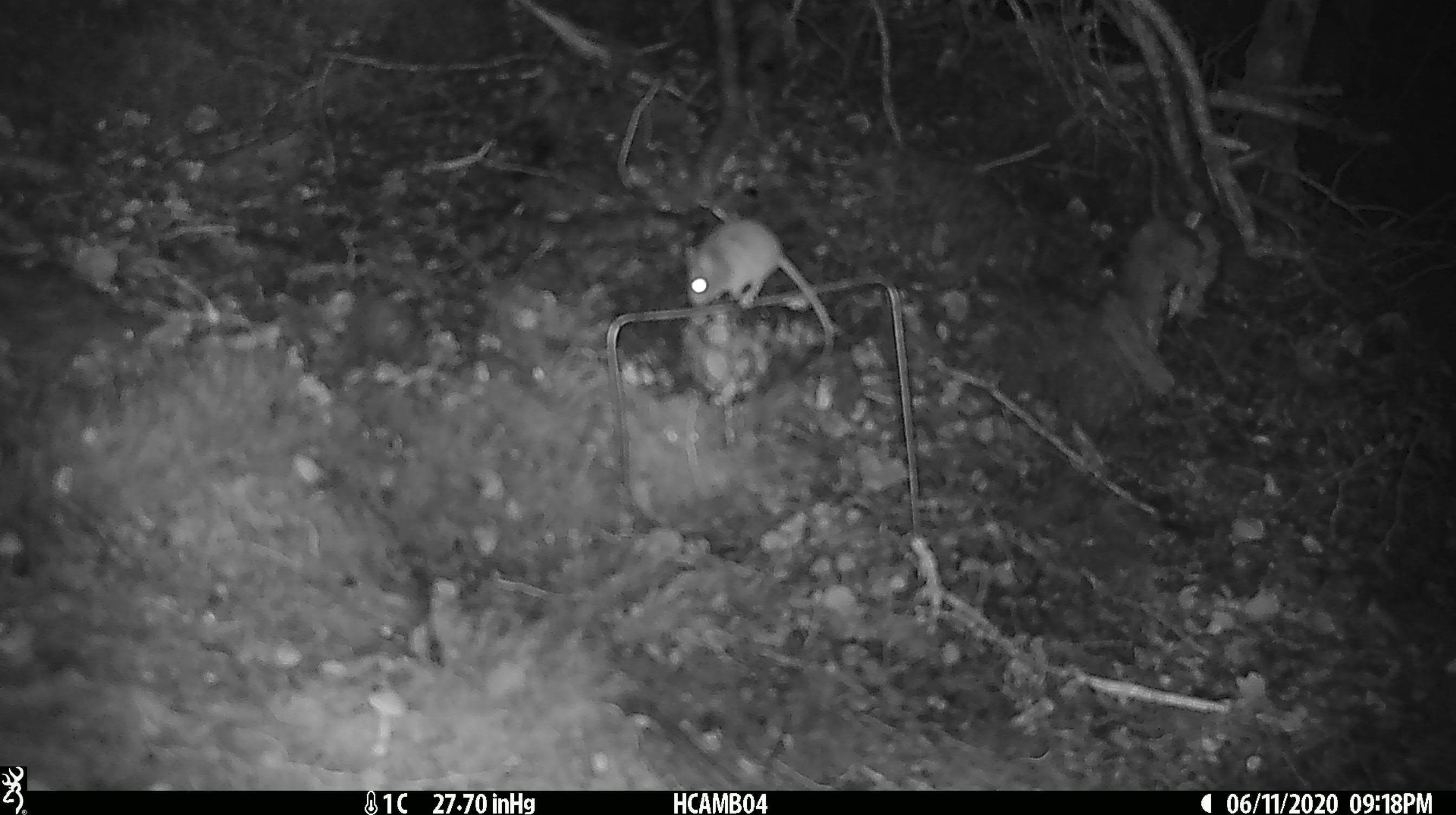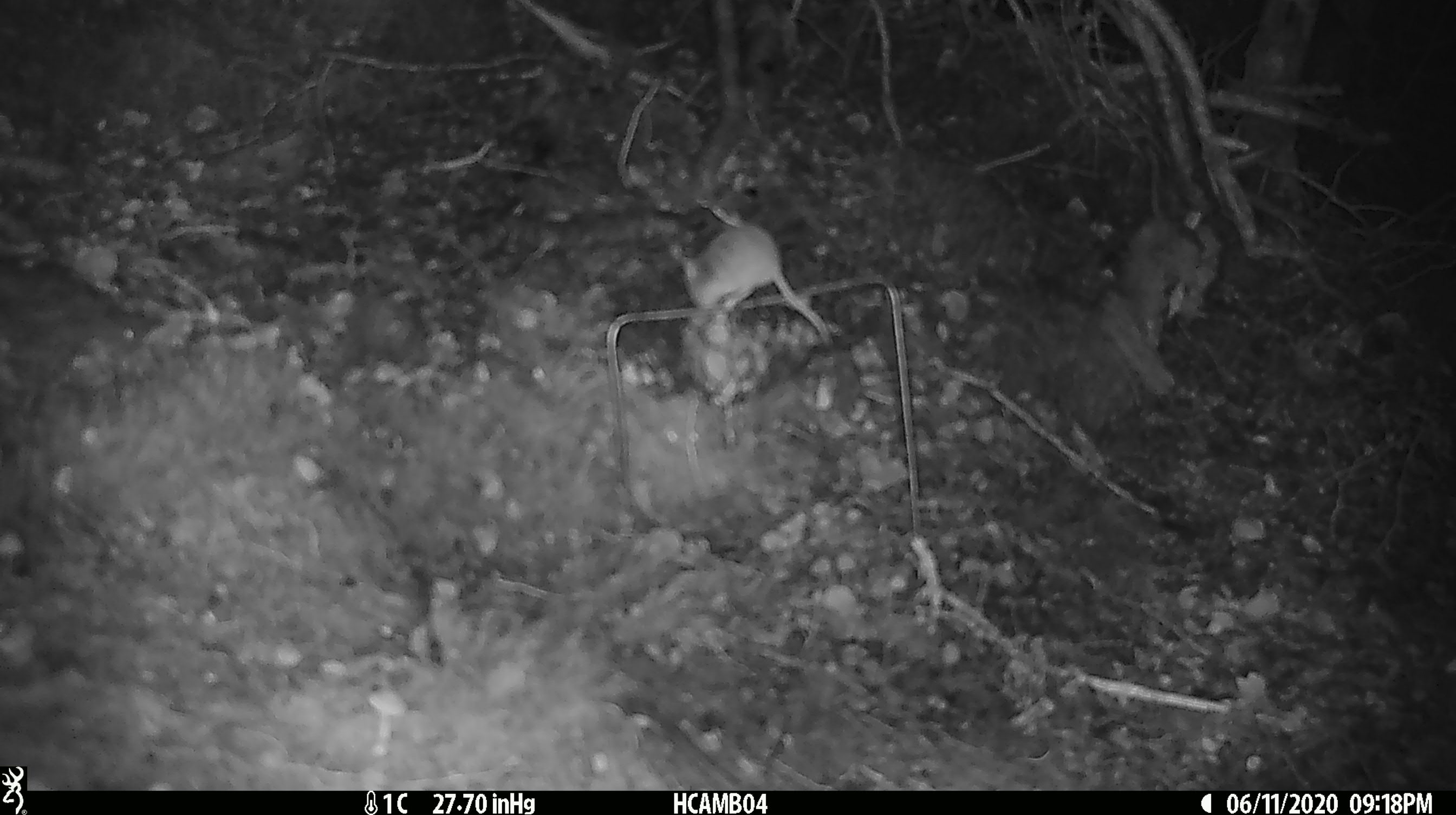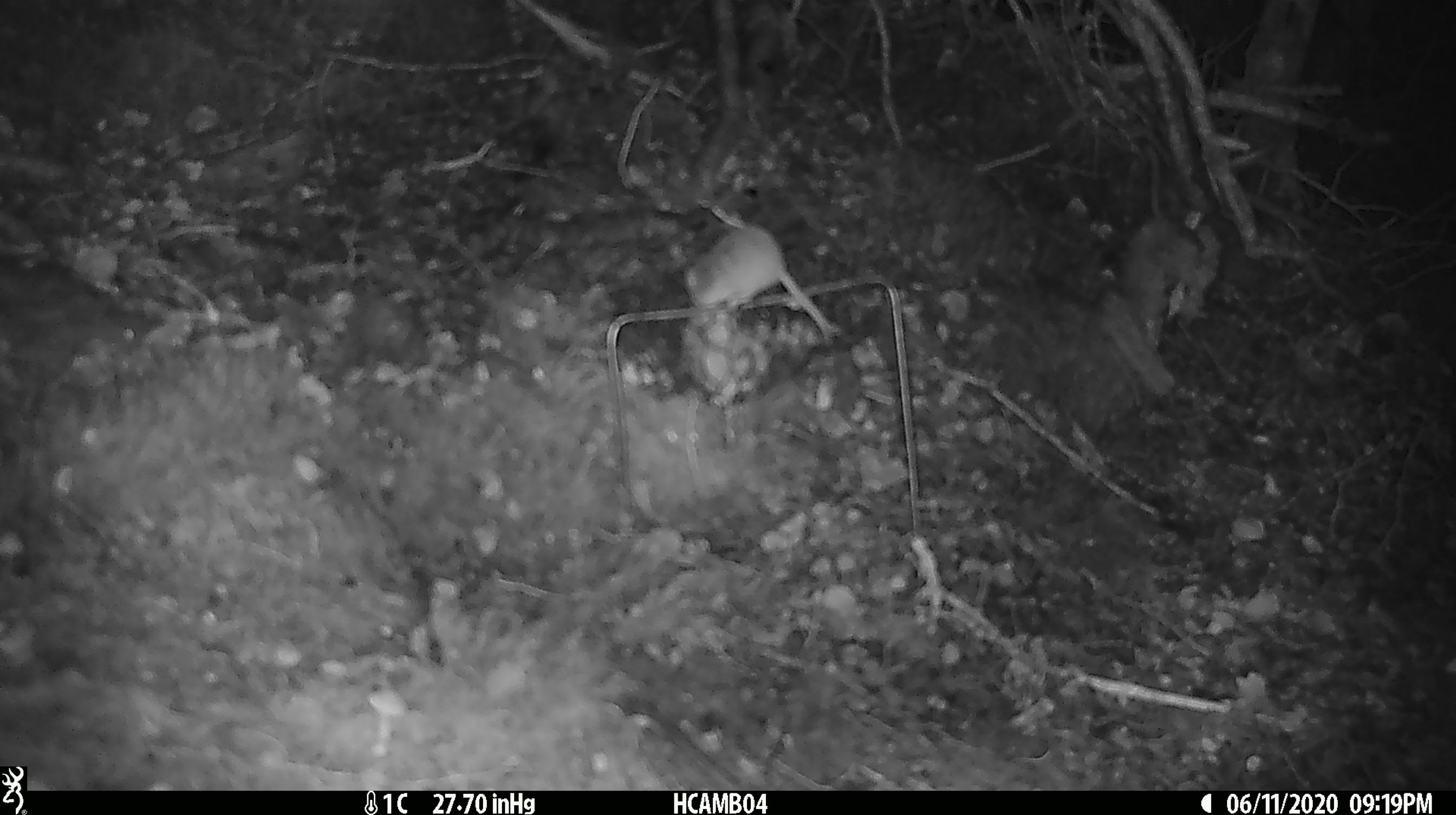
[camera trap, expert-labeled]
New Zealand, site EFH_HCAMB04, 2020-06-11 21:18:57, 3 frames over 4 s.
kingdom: Animalia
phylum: Chordata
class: Mammalia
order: Rodentia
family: Muridae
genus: Mus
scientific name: Mus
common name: mouse